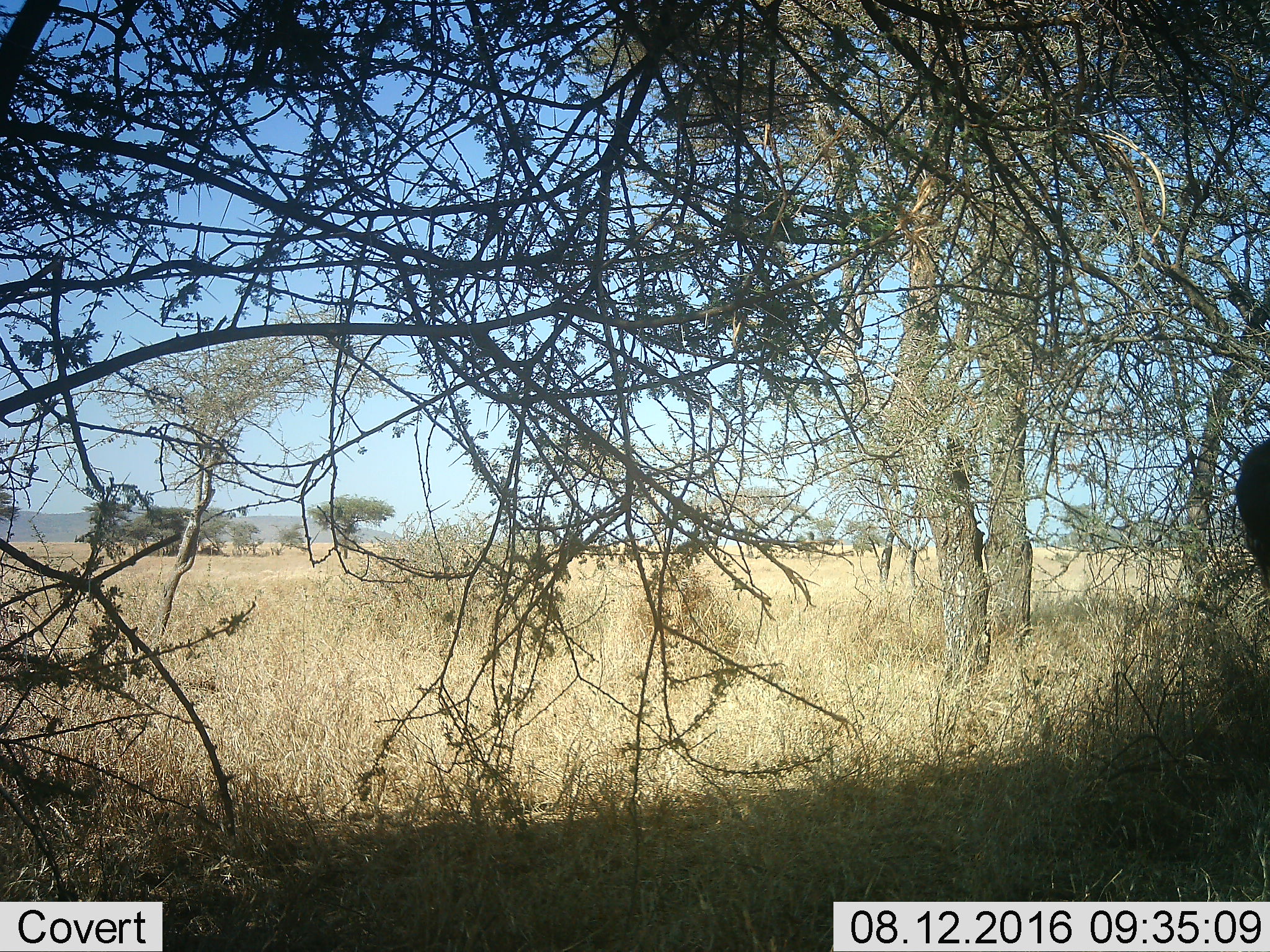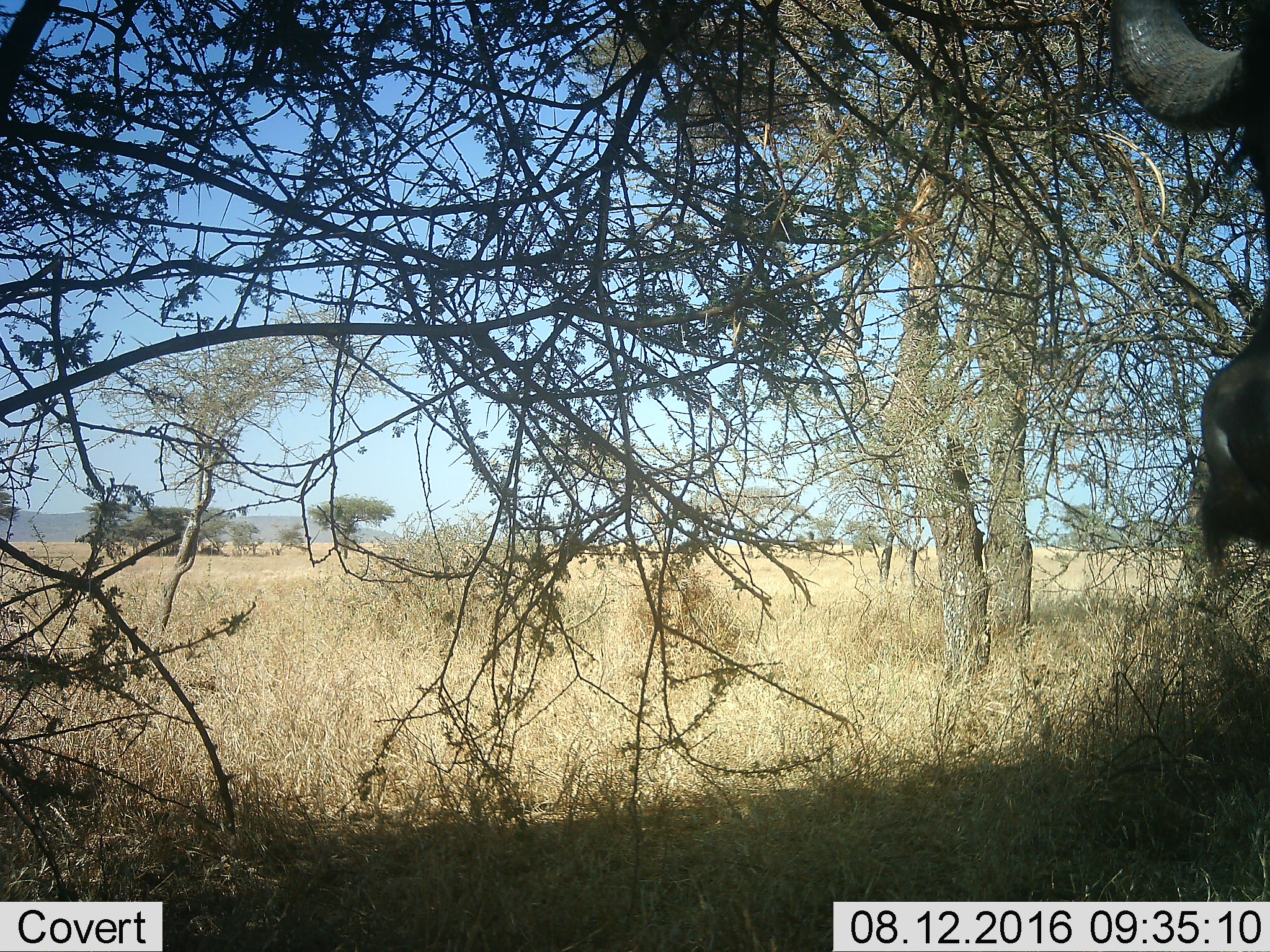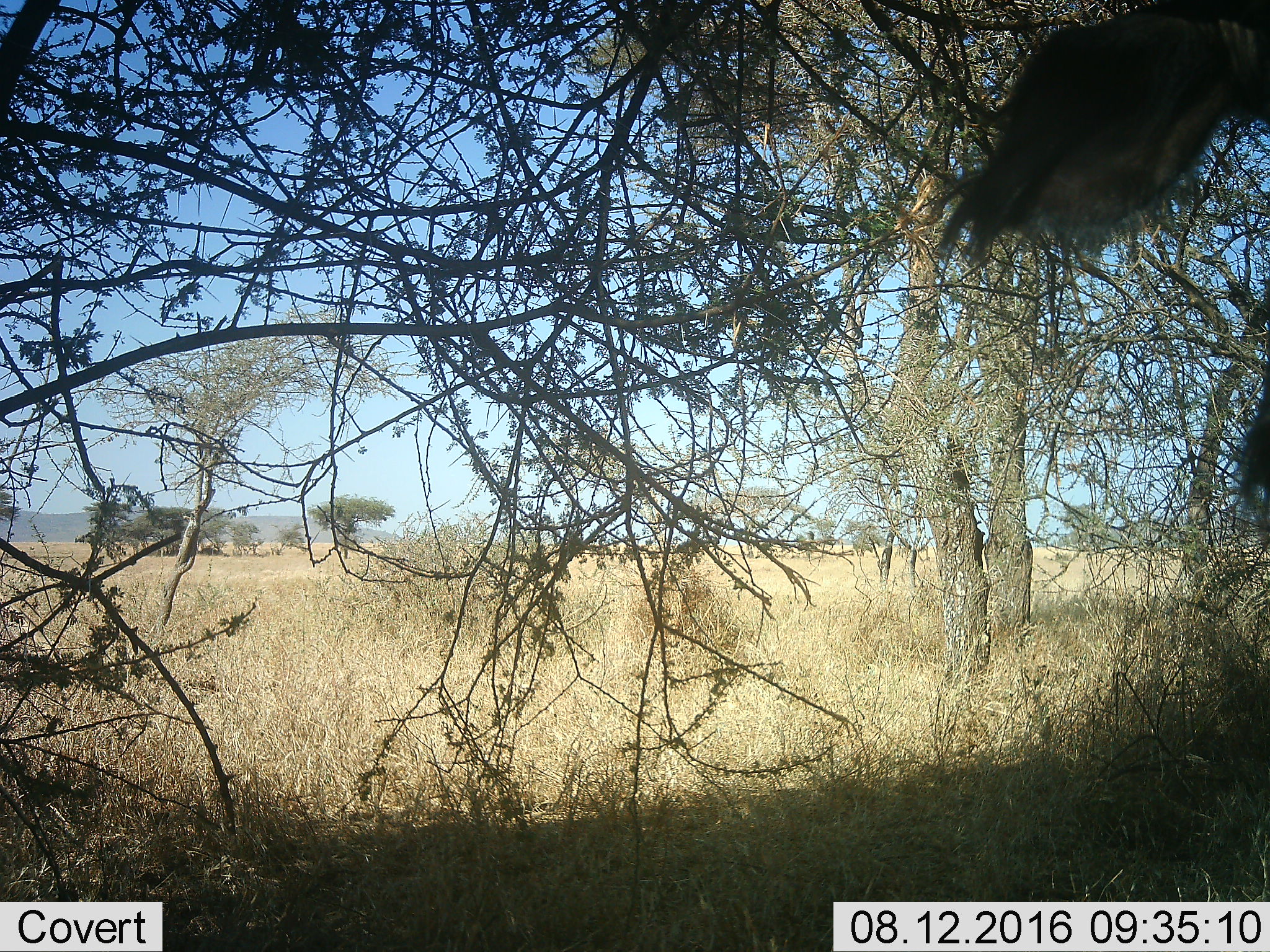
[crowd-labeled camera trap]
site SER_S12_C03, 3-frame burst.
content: unidentified animal